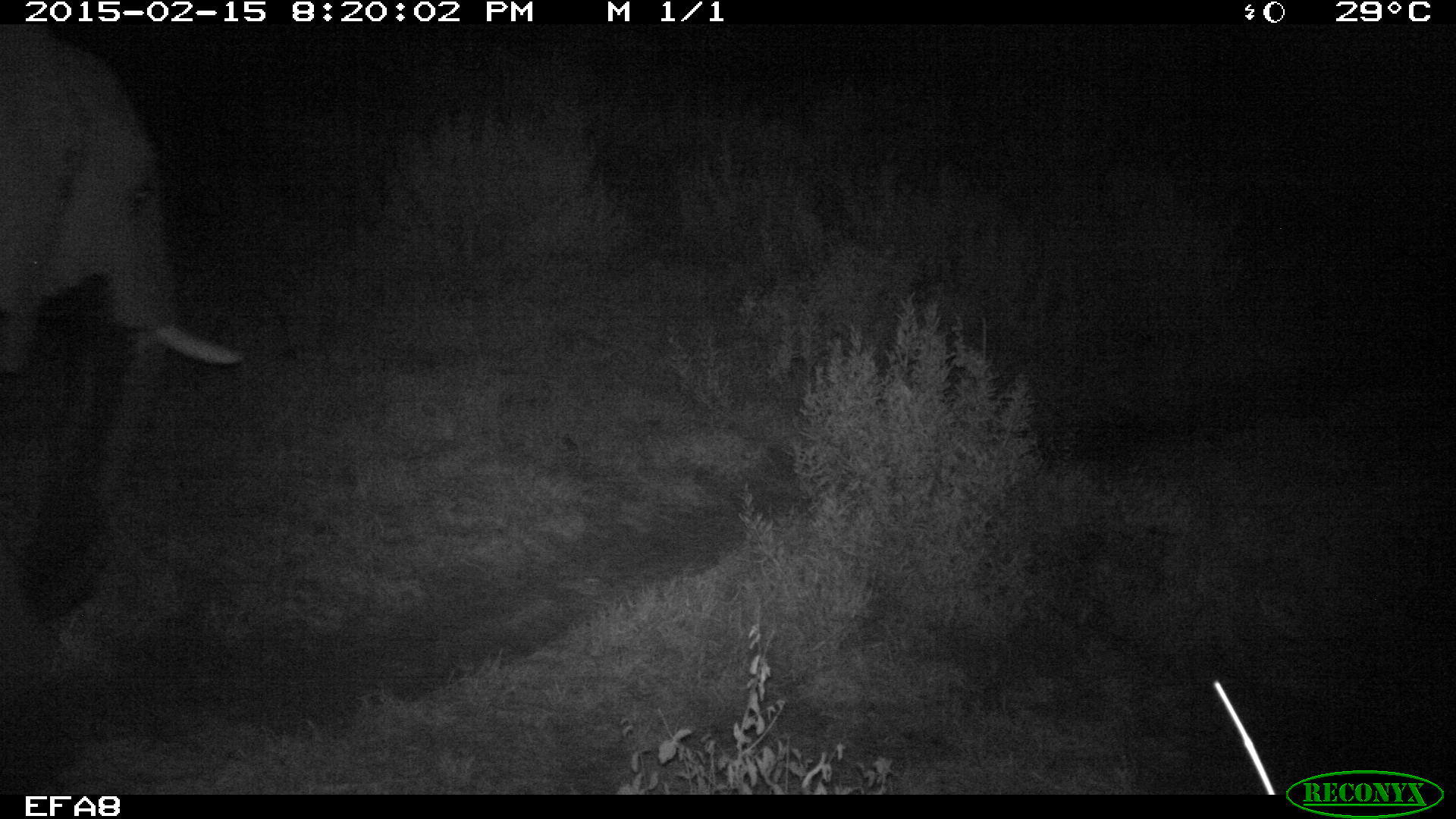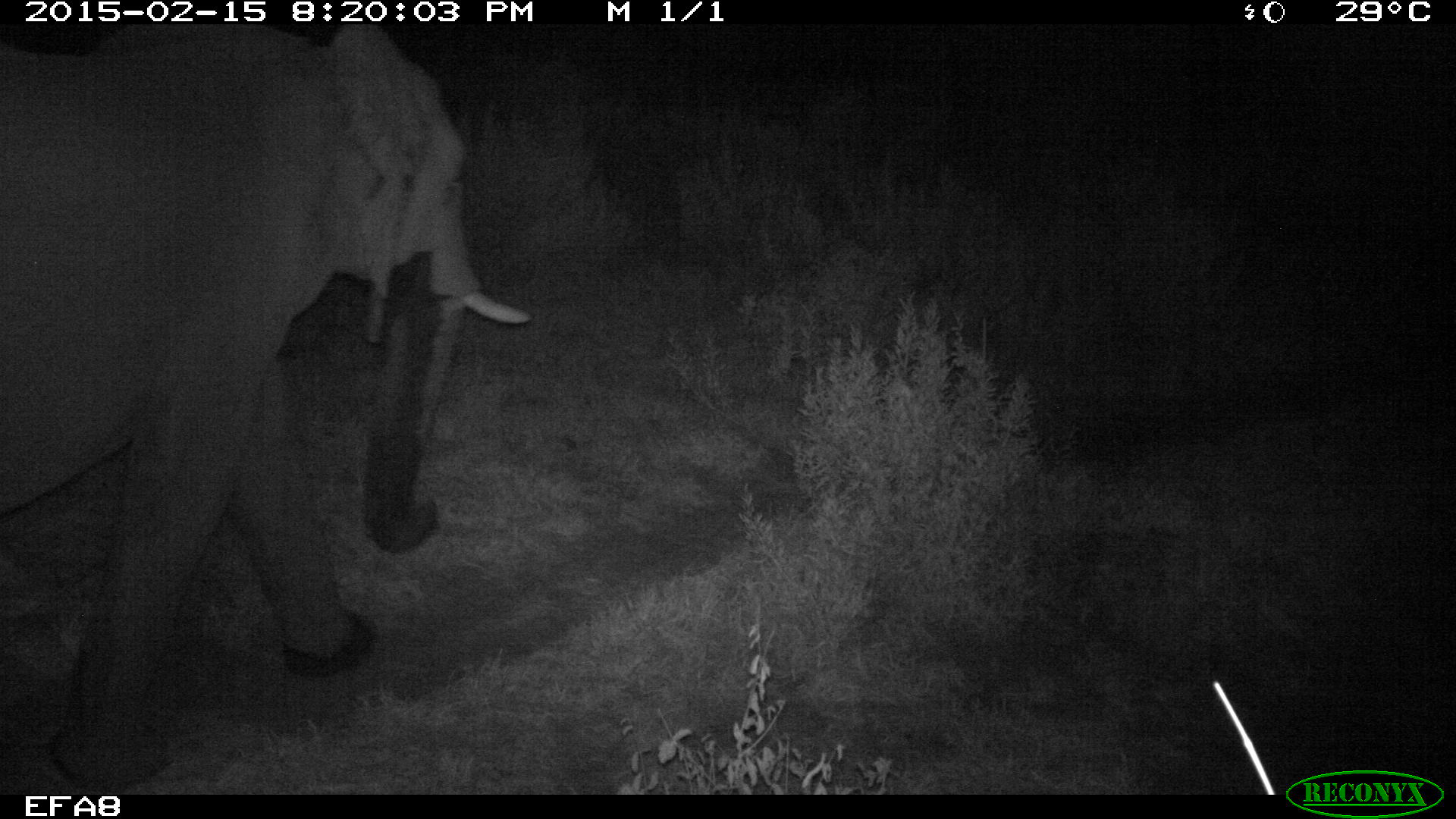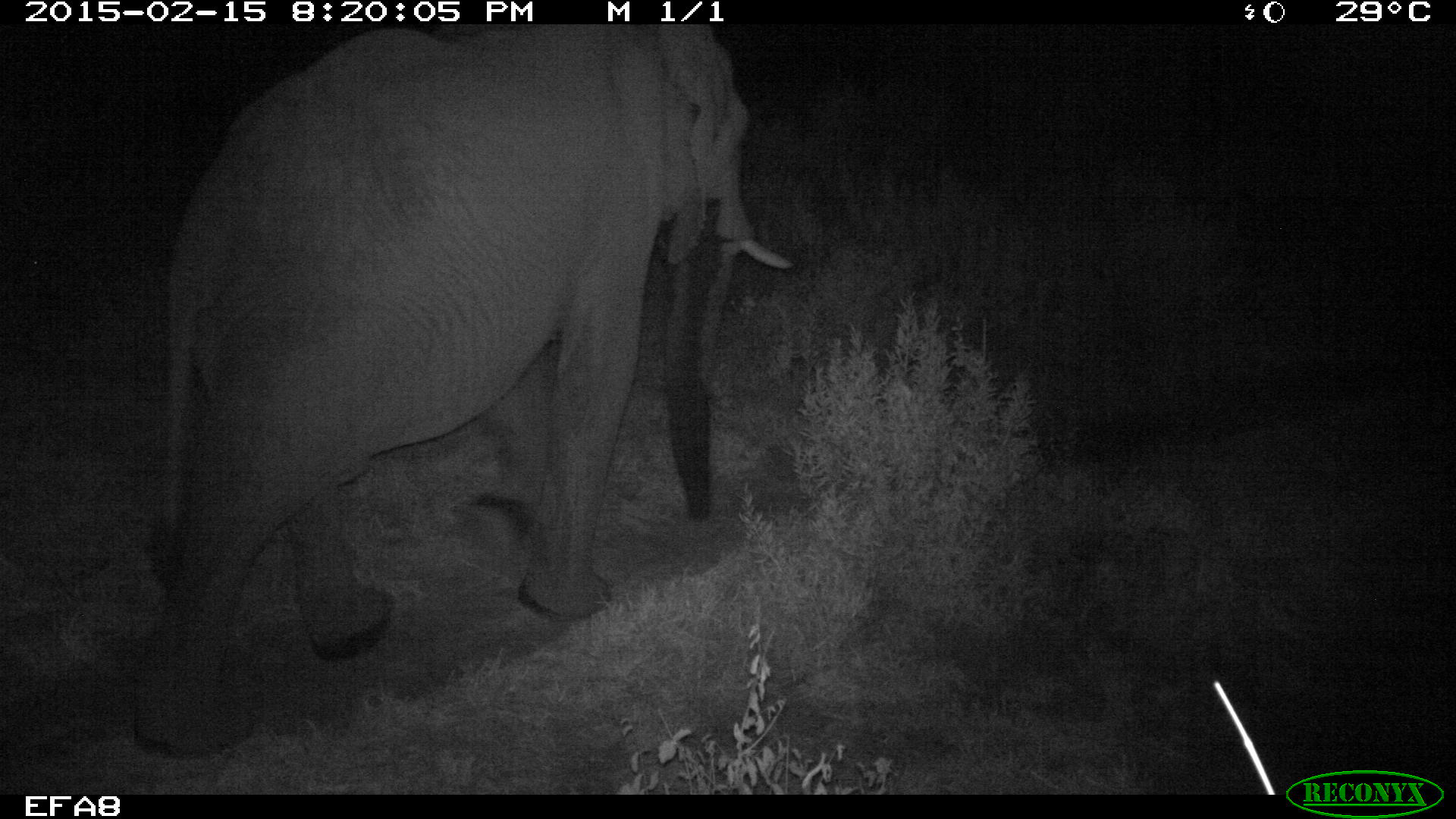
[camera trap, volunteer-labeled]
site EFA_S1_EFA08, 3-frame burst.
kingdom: Animalia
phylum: Chordata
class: Mammalia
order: Proboscidea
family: Elephantidae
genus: Loxodonta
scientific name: Loxodonta africana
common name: african bush elephant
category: elephant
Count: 1.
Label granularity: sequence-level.